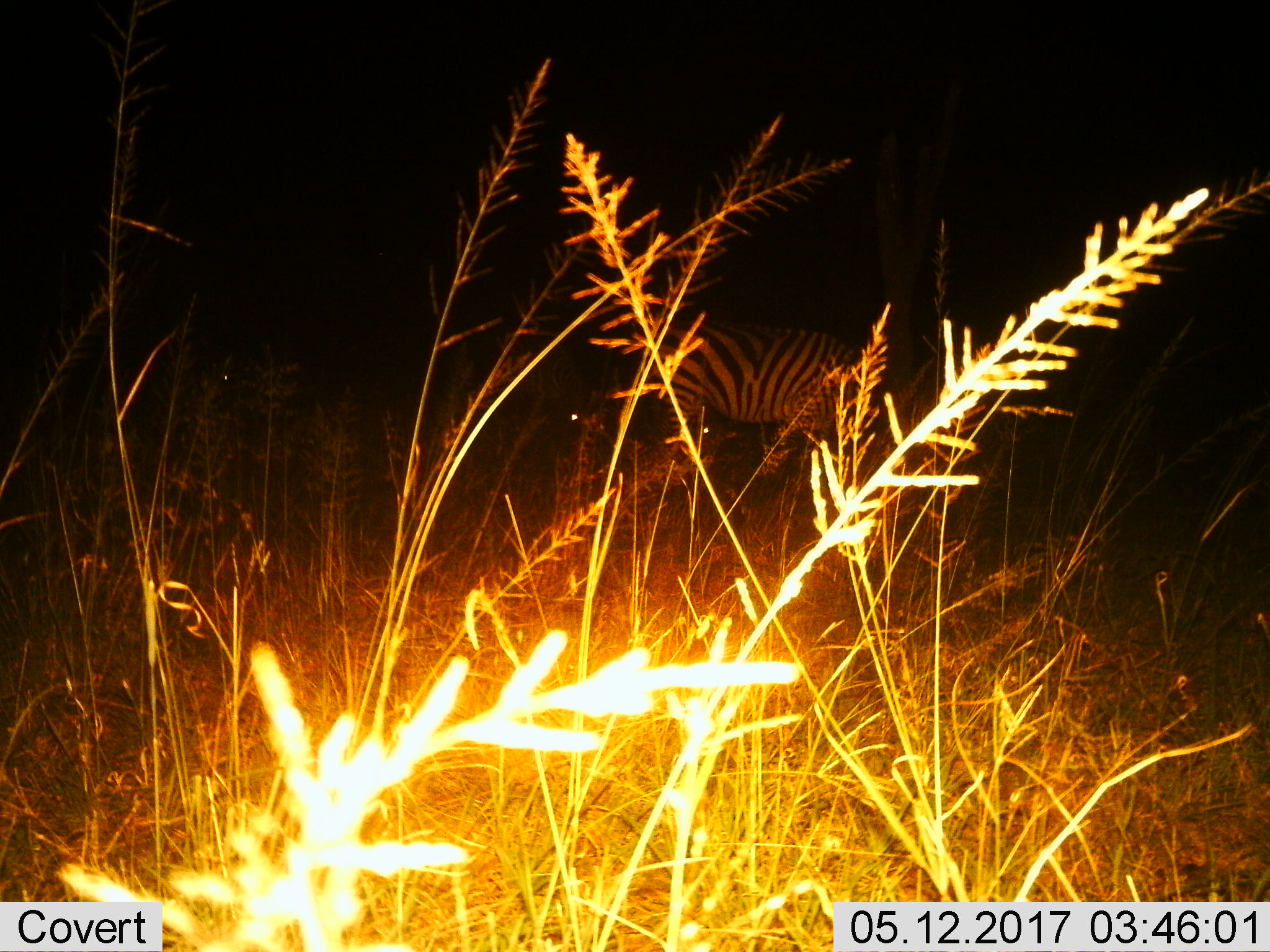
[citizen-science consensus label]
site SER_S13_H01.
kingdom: Animalia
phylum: Chordata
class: Mammalia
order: Perissodactyla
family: Equidae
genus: Equus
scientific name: Equus quagga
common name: plains zebra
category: zebraplains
Zebraplains (plains zebra) (Equus quagga), count 1. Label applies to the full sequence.